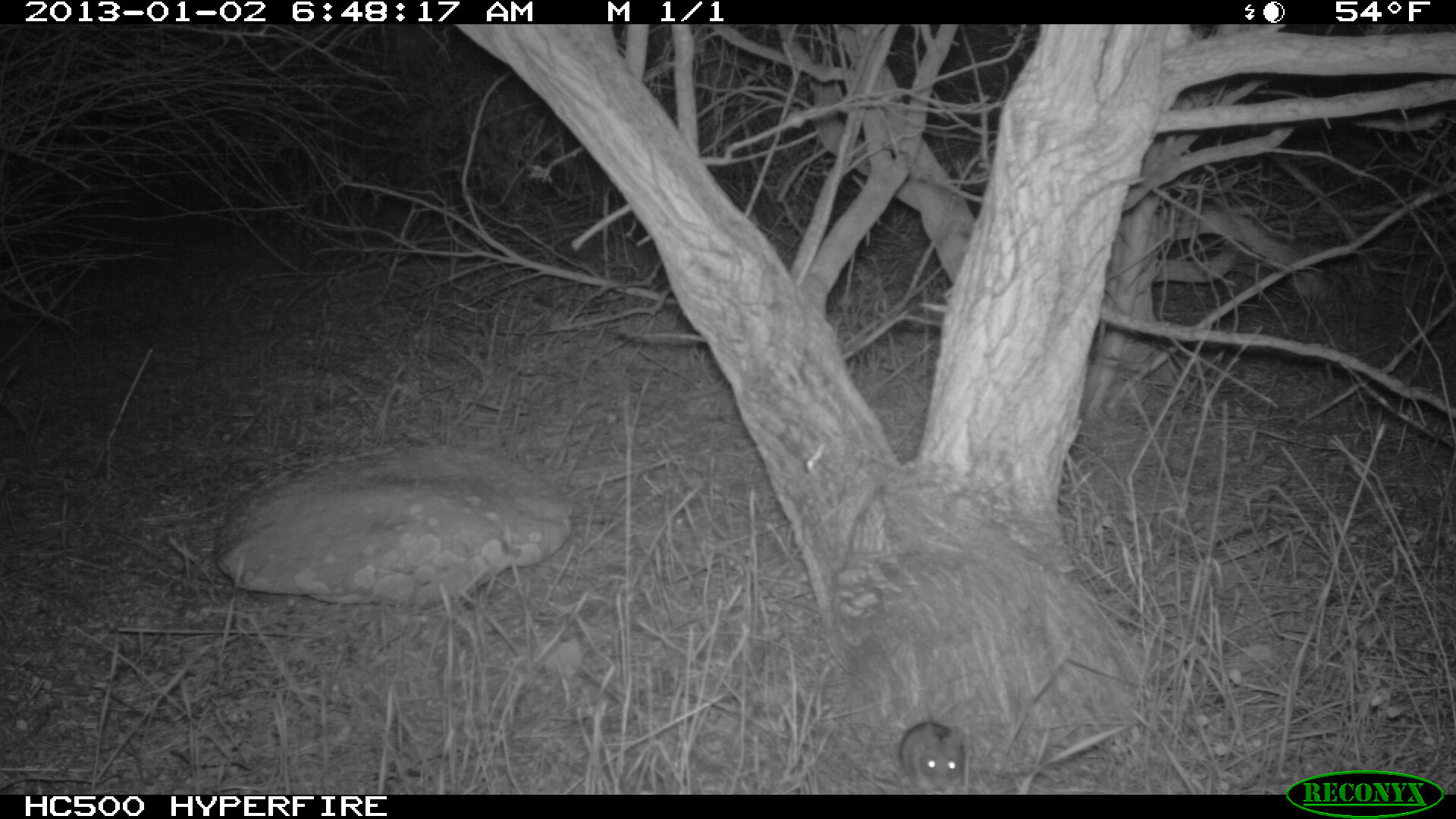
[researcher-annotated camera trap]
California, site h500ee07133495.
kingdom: Animalia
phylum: Chordata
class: Mammalia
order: Rodentia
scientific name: Rodentia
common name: rodent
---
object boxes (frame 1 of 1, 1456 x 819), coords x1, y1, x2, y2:
rodent: 898, 720, 965, 793